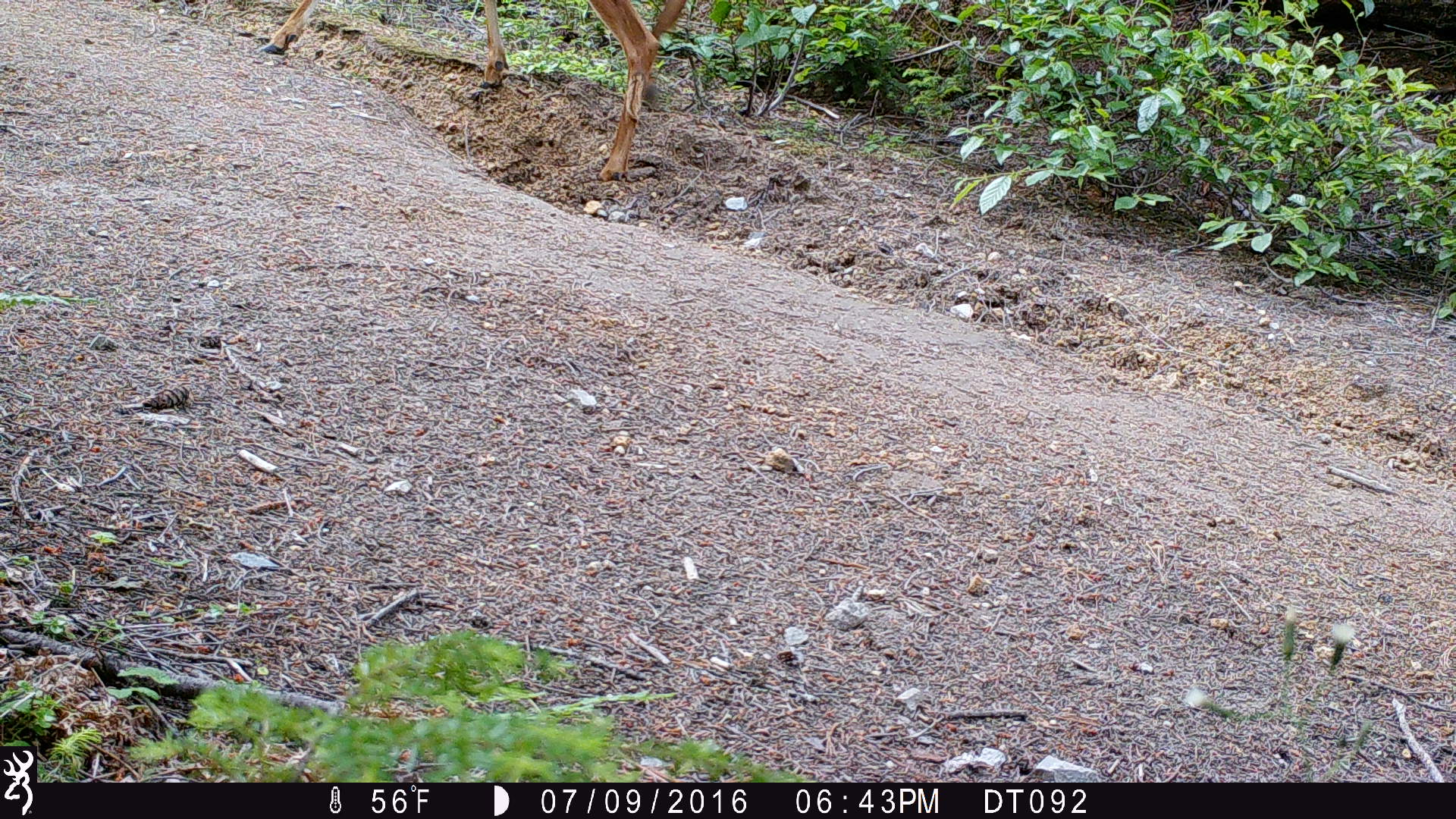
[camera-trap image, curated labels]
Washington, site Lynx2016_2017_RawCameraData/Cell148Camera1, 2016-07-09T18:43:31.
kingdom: Animalia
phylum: Chordata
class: Mammalia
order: Artiodactyla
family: Cervidae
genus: Odocoileus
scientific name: Odocoileus hemionus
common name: mule deer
Odocoileus hemionus (mule deer). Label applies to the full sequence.